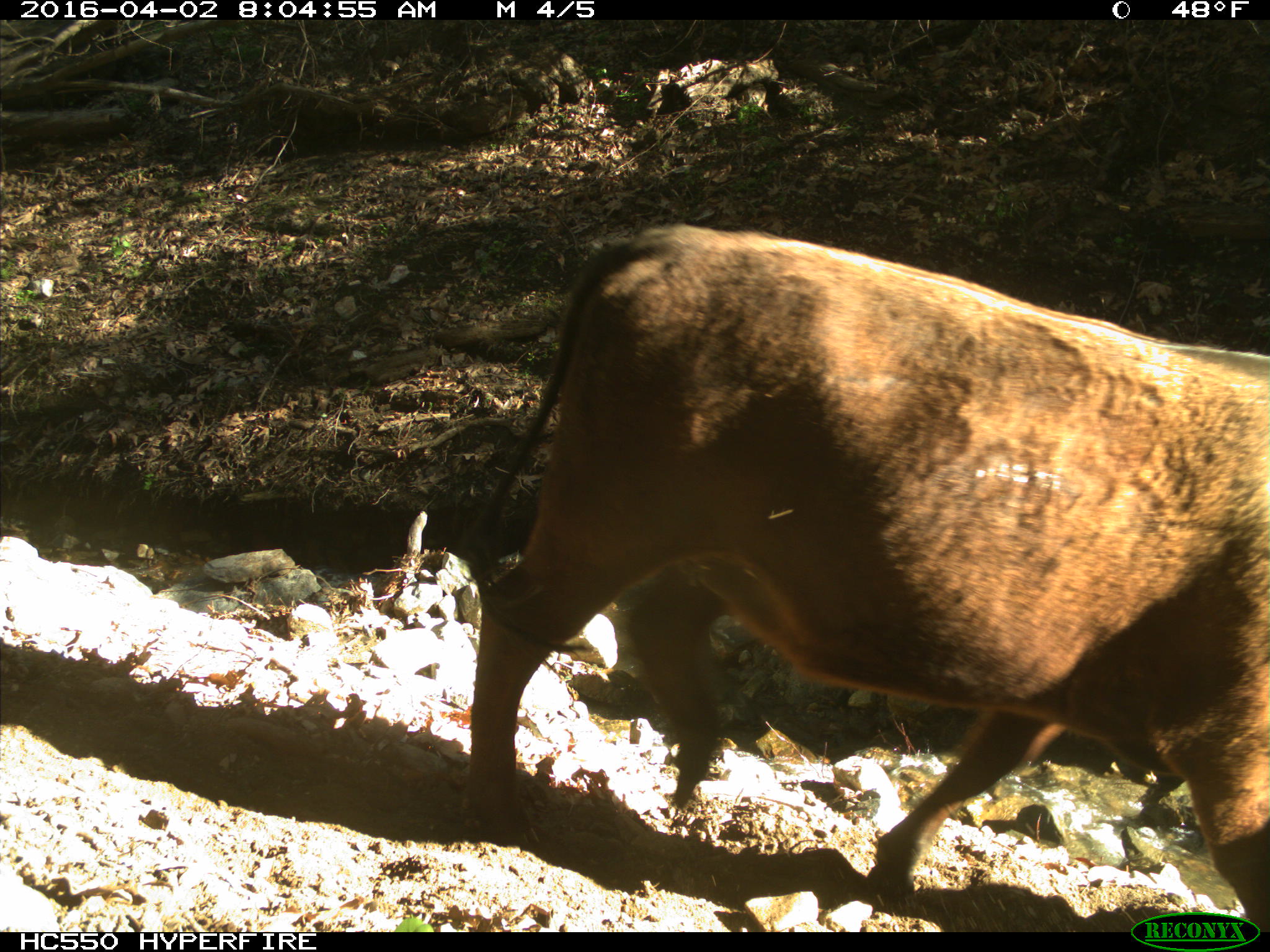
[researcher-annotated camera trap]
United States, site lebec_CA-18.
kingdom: Animalia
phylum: Chordata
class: Mammalia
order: Artiodactyla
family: Bovidae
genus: Bos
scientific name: Bos taurus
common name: domestic cow